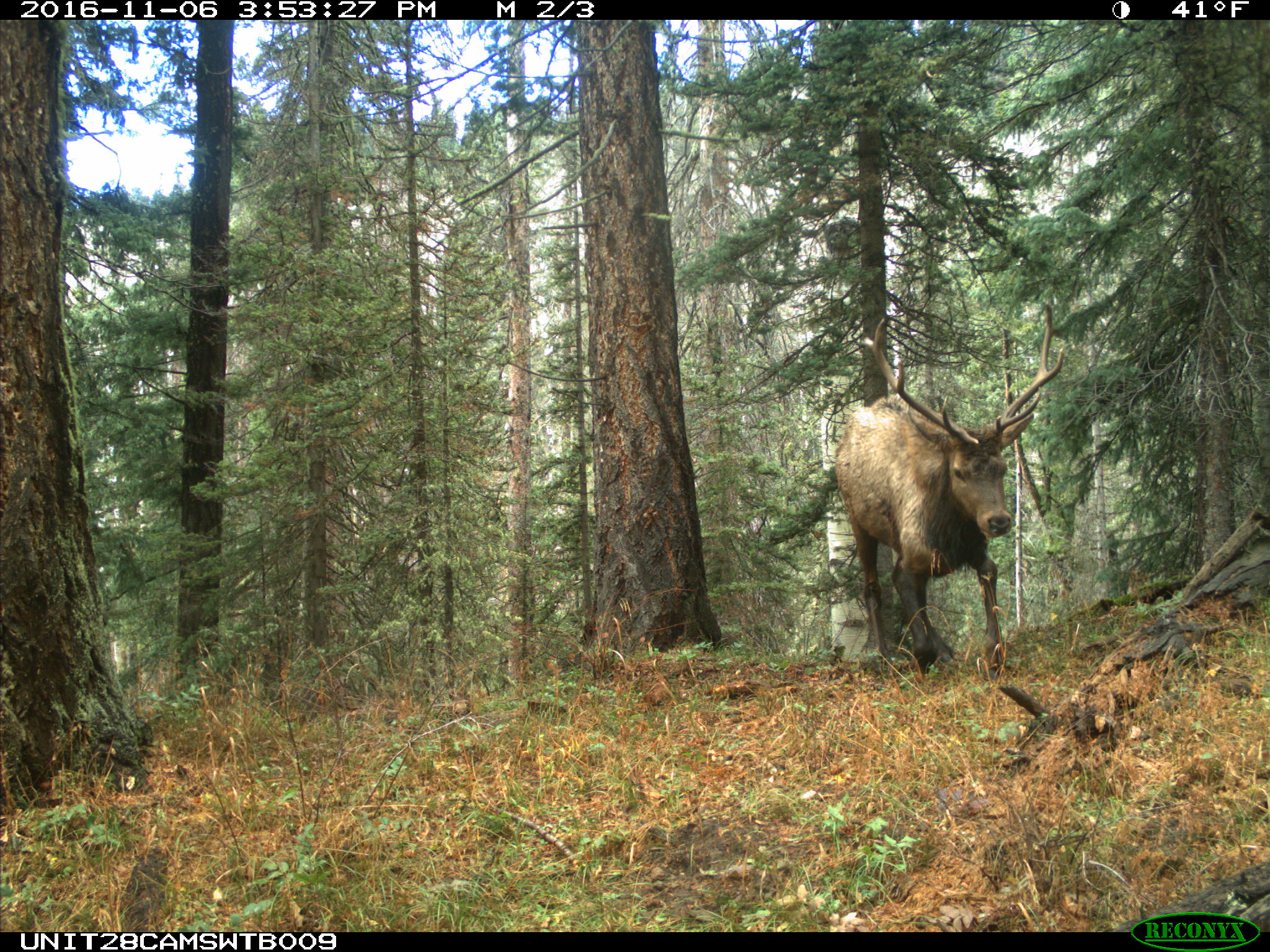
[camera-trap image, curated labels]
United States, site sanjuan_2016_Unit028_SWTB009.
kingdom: Animalia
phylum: Chordata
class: Mammalia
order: Artiodactyla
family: Cervidae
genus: Cervus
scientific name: Cervus elaphus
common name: red deer